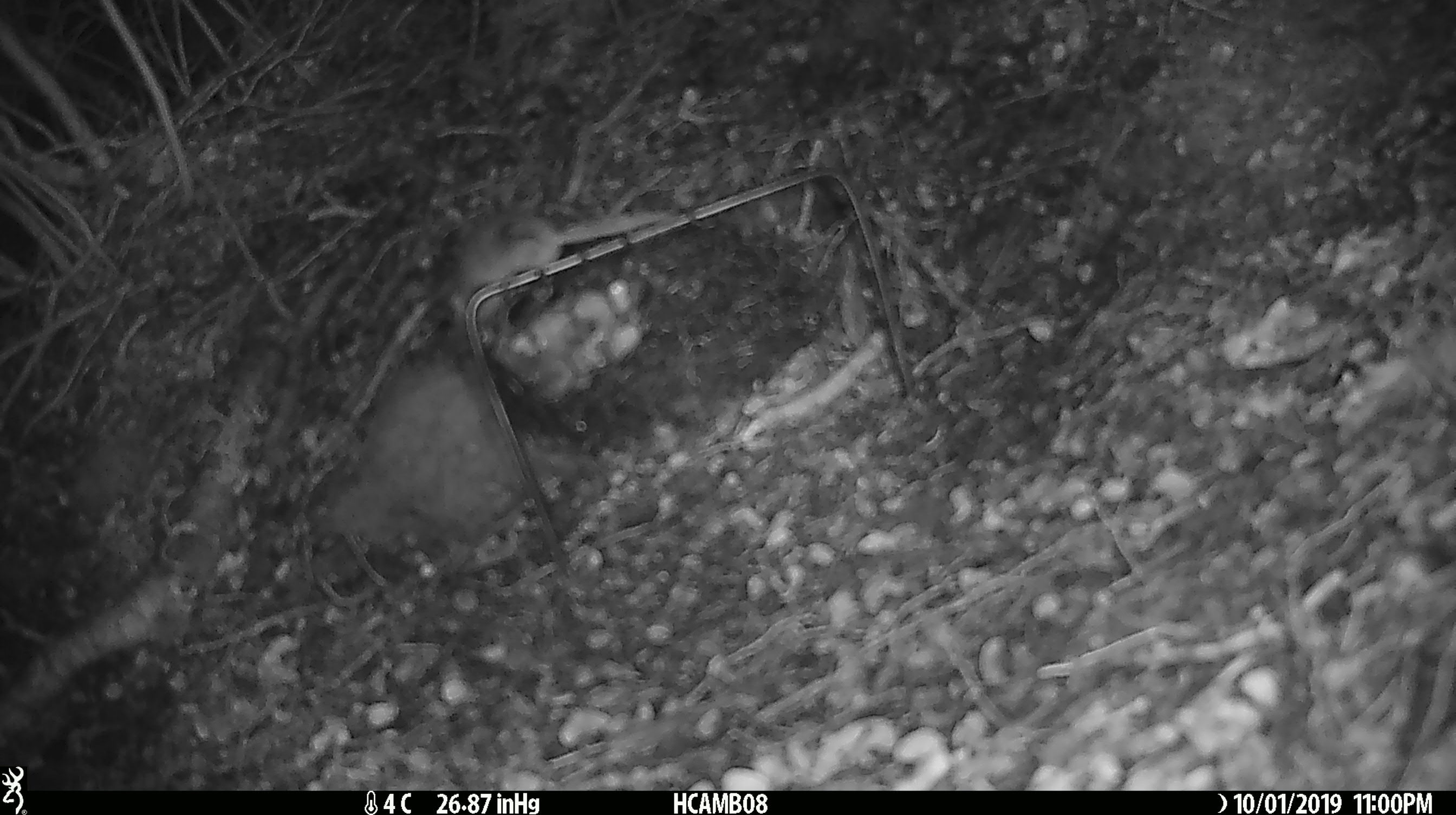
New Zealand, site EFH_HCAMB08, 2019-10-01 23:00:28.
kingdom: Animalia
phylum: Chordata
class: Mammalia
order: Rodentia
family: Muridae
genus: Mus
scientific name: Mus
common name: mouse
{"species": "mouse (Mus)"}